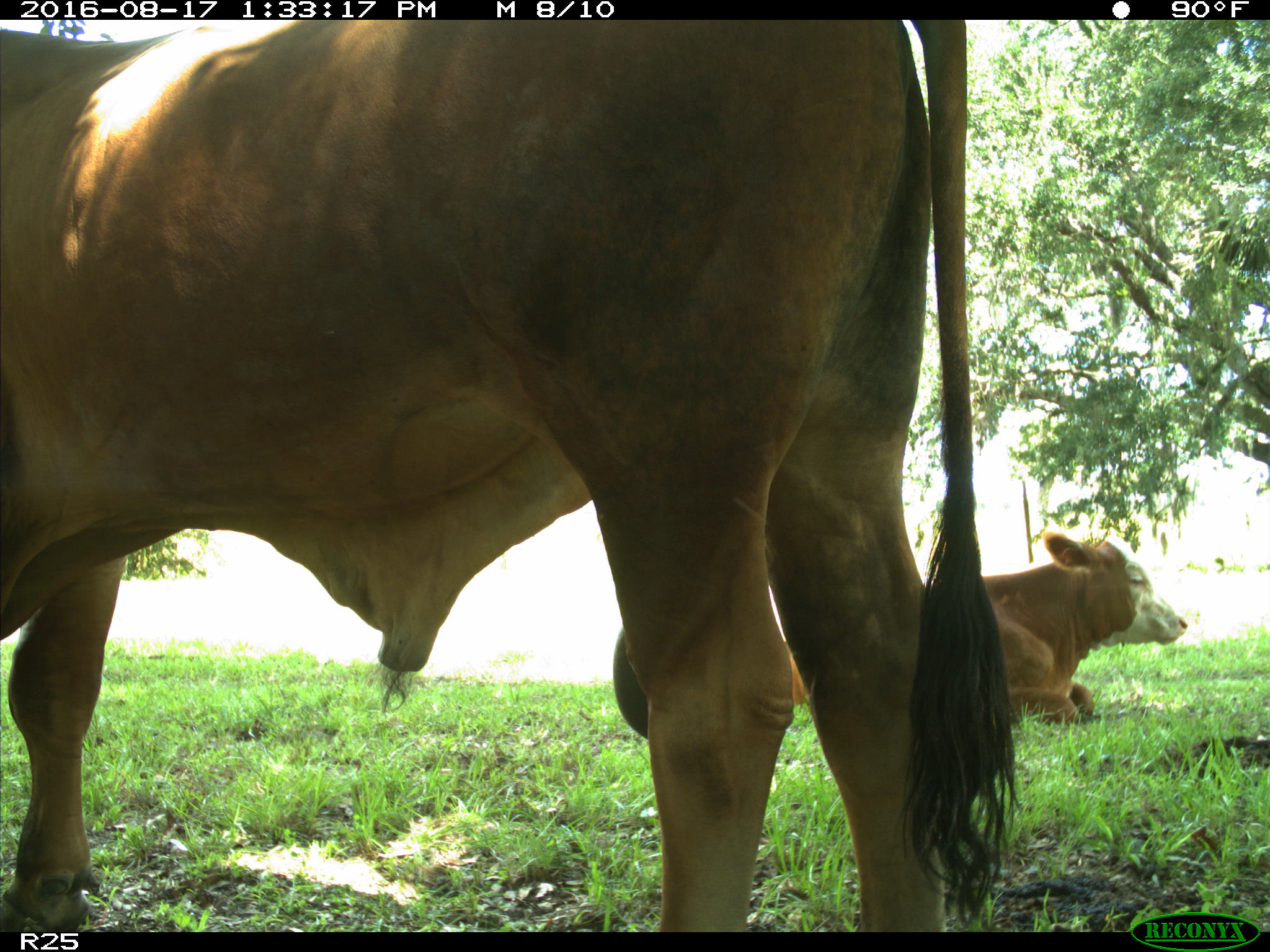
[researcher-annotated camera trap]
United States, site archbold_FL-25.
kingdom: Animalia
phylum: Chordata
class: Mammalia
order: Artiodactyla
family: Bovidae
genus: Bos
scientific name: Bos taurus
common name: domestic cow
Bos taurus (domestic cow).